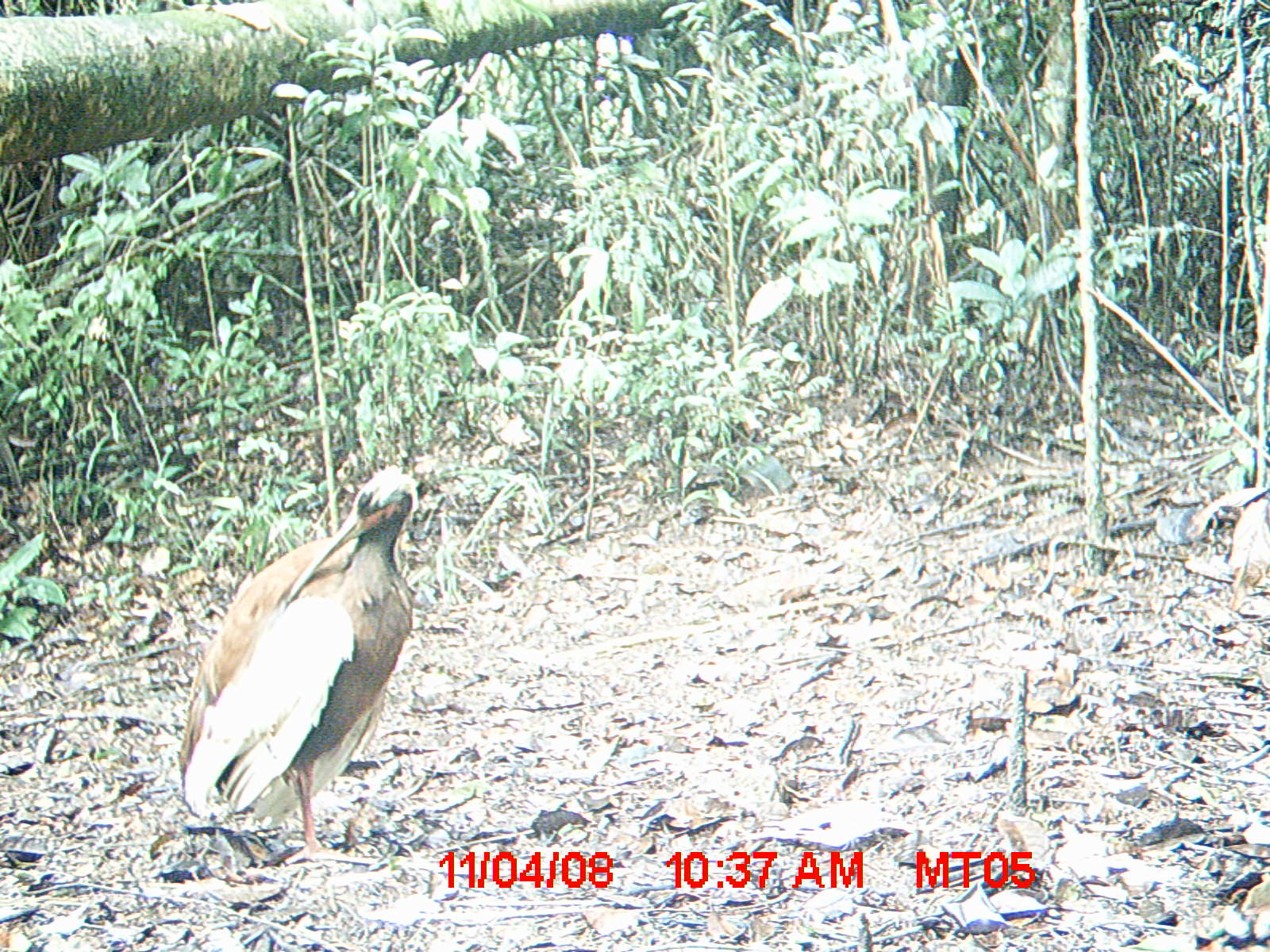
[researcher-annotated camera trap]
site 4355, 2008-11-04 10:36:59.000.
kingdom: Animalia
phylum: Chordata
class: Aves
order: Cuculiformes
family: Cuculidae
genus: Coua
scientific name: Coua serriana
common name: red-breasted coua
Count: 1.